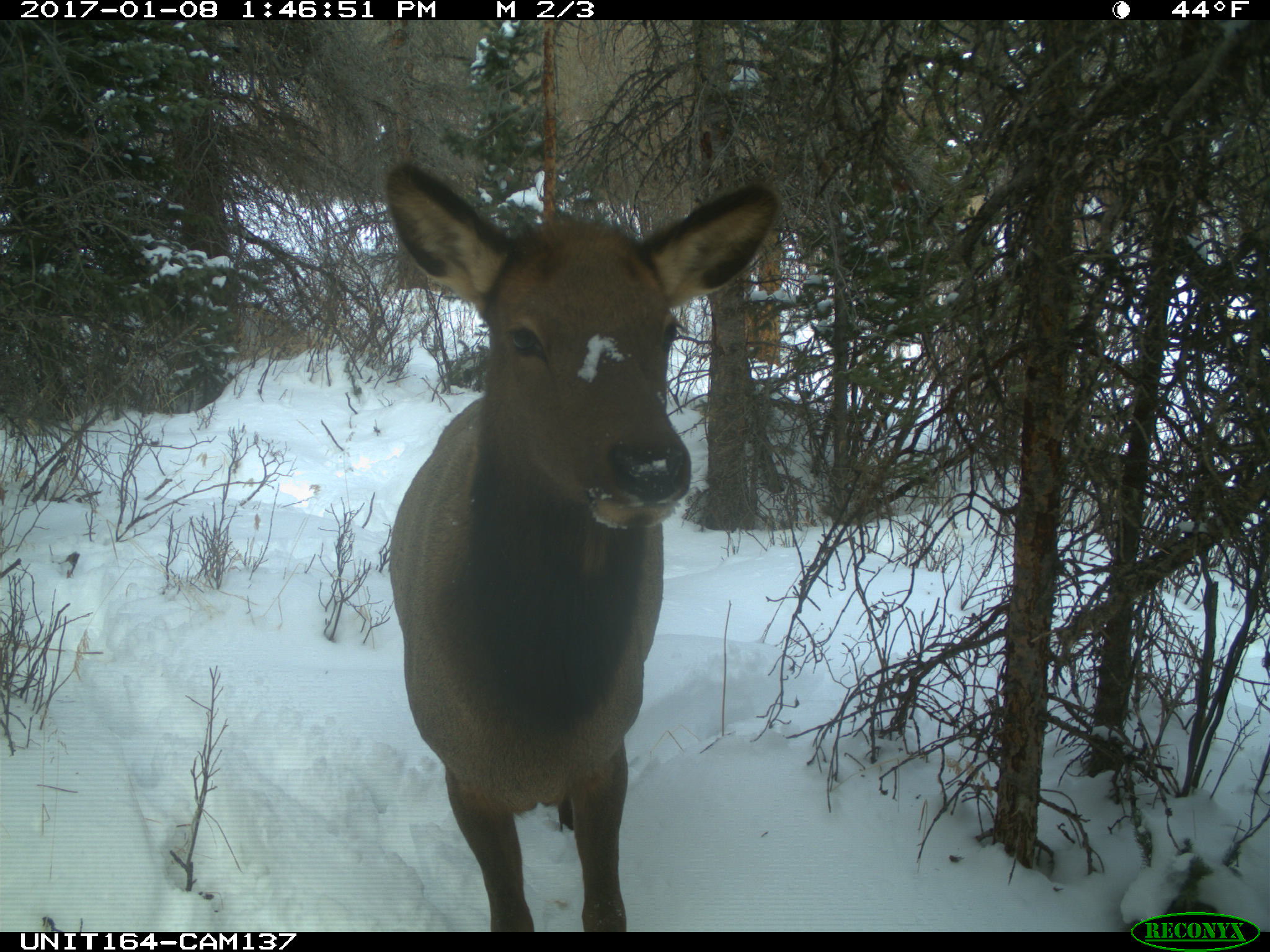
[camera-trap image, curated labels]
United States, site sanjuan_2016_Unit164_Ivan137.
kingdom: Animalia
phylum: Chordata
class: Mammalia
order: Artiodactyla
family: Cervidae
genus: Cervus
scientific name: Cervus elaphus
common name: red deer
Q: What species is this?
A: Cervus elaphus (red deer).